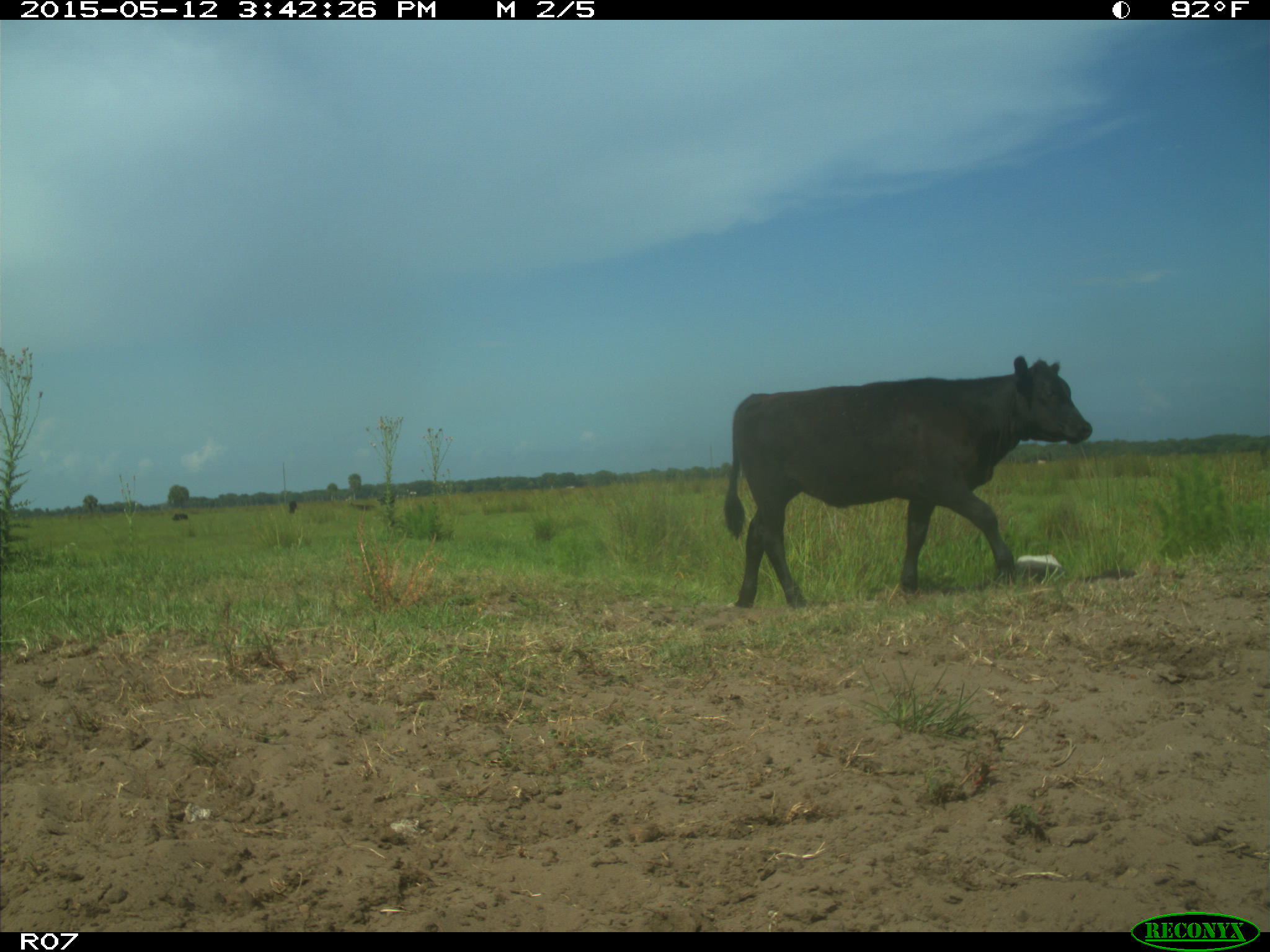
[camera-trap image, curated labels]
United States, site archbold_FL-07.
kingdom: Animalia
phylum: Chordata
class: Mammalia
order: Artiodactyla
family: Bovidae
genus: Bos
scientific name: Bos taurus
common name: domestic cow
Bos taurus (domestic cow).